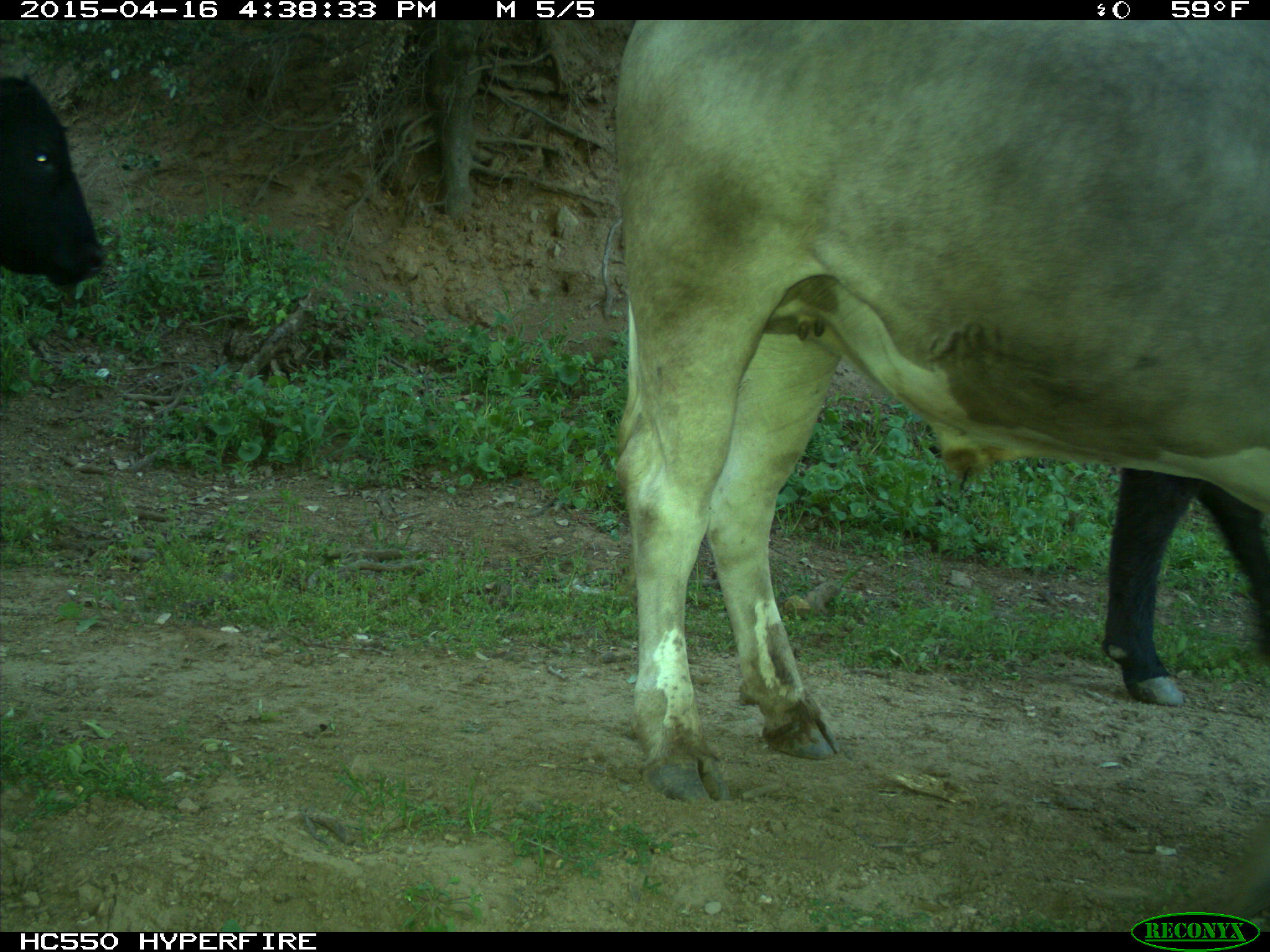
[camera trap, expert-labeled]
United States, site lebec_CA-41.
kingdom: Animalia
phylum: Chordata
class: Mammalia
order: Artiodactyla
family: Bovidae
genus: Bos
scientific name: Bos taurus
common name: domestic cow